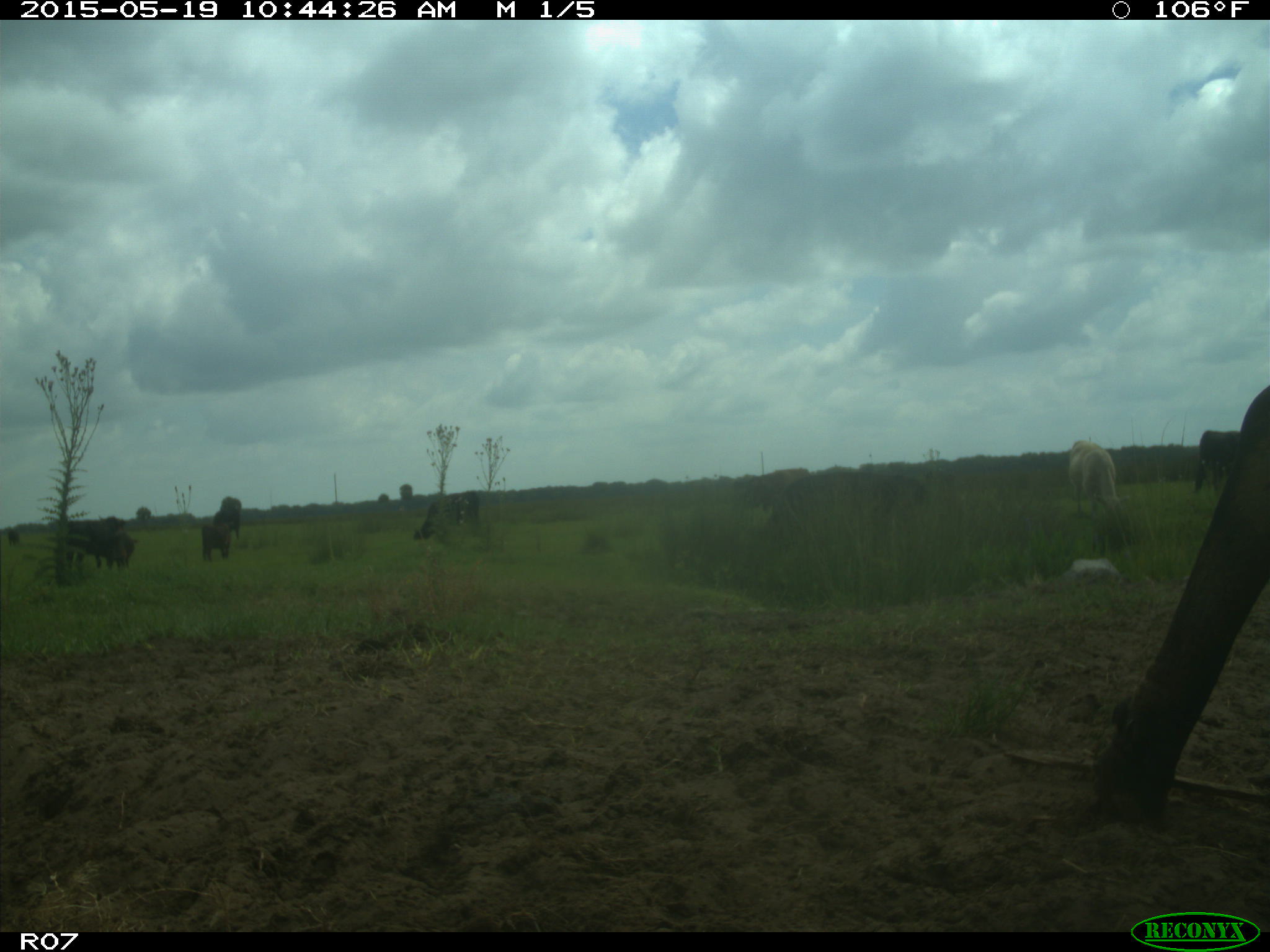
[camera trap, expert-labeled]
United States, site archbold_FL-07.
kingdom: Animalia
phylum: Chordata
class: Mammalia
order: Artiodactyla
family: Bovidae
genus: Bos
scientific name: Bos taurus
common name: domestic cow